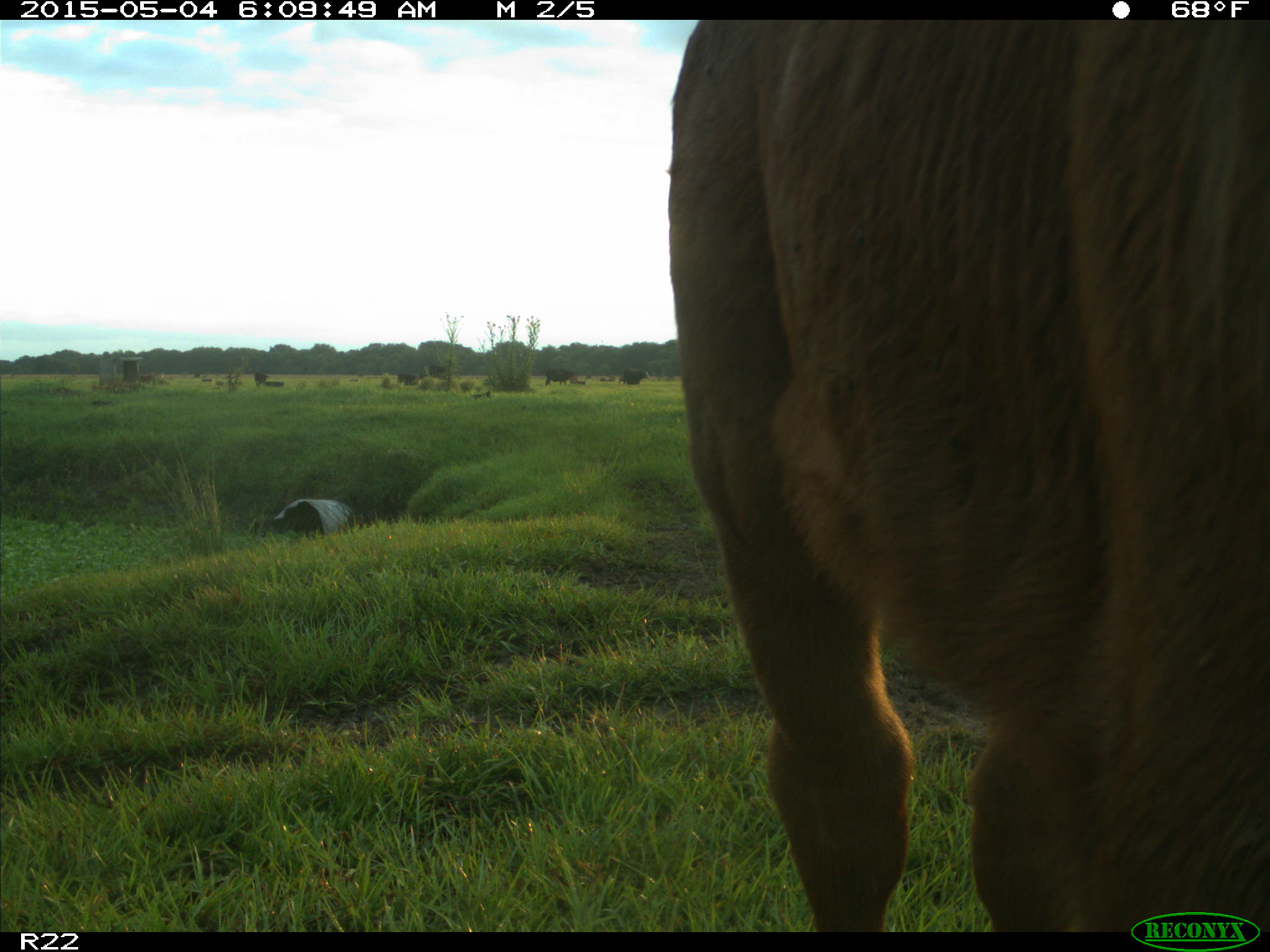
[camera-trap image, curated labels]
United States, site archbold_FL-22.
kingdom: Animalia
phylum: Chordata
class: Mammalia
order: Artiodactyla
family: Bovidae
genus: Bos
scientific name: Bos taurus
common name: domestic cow